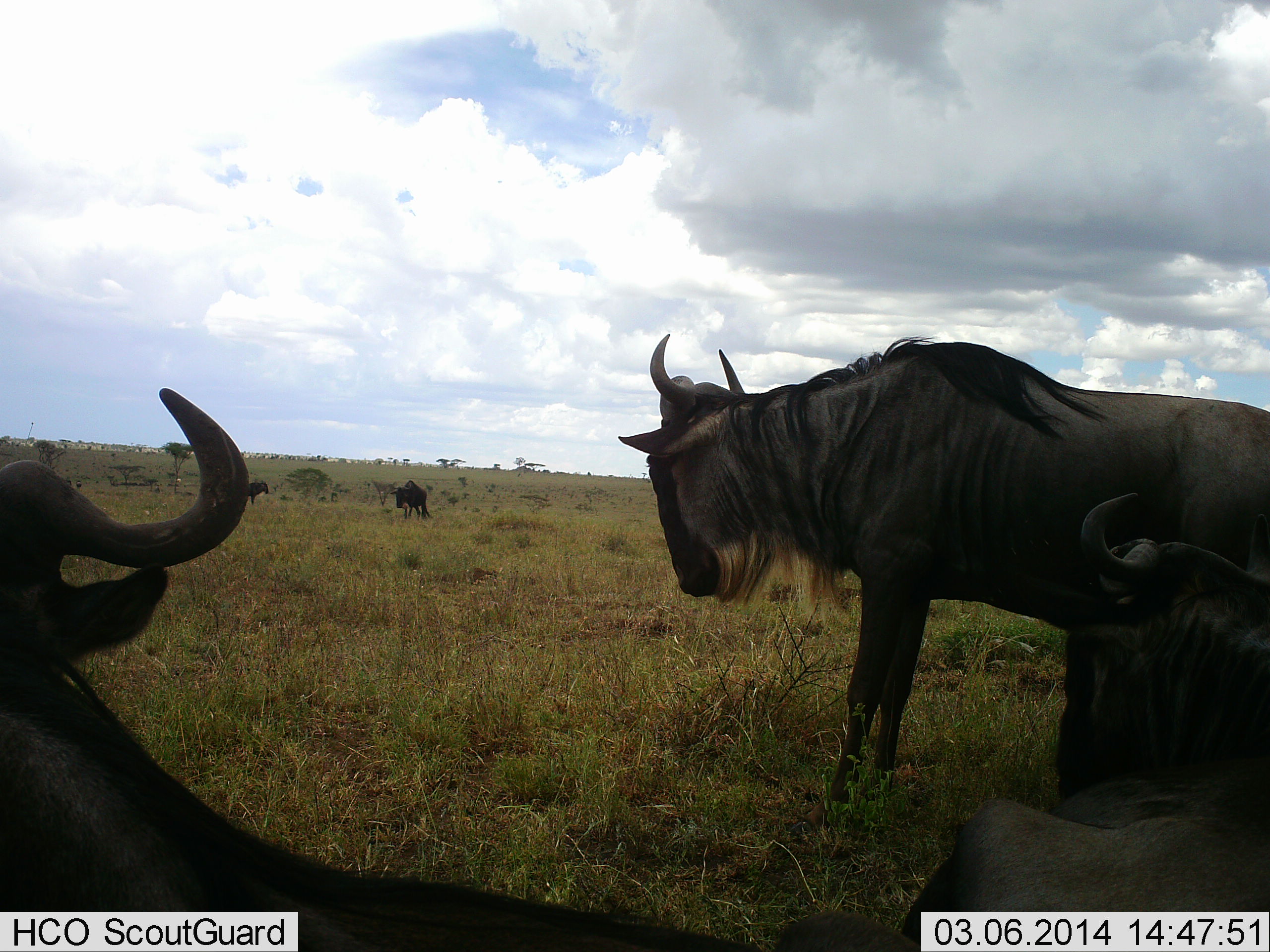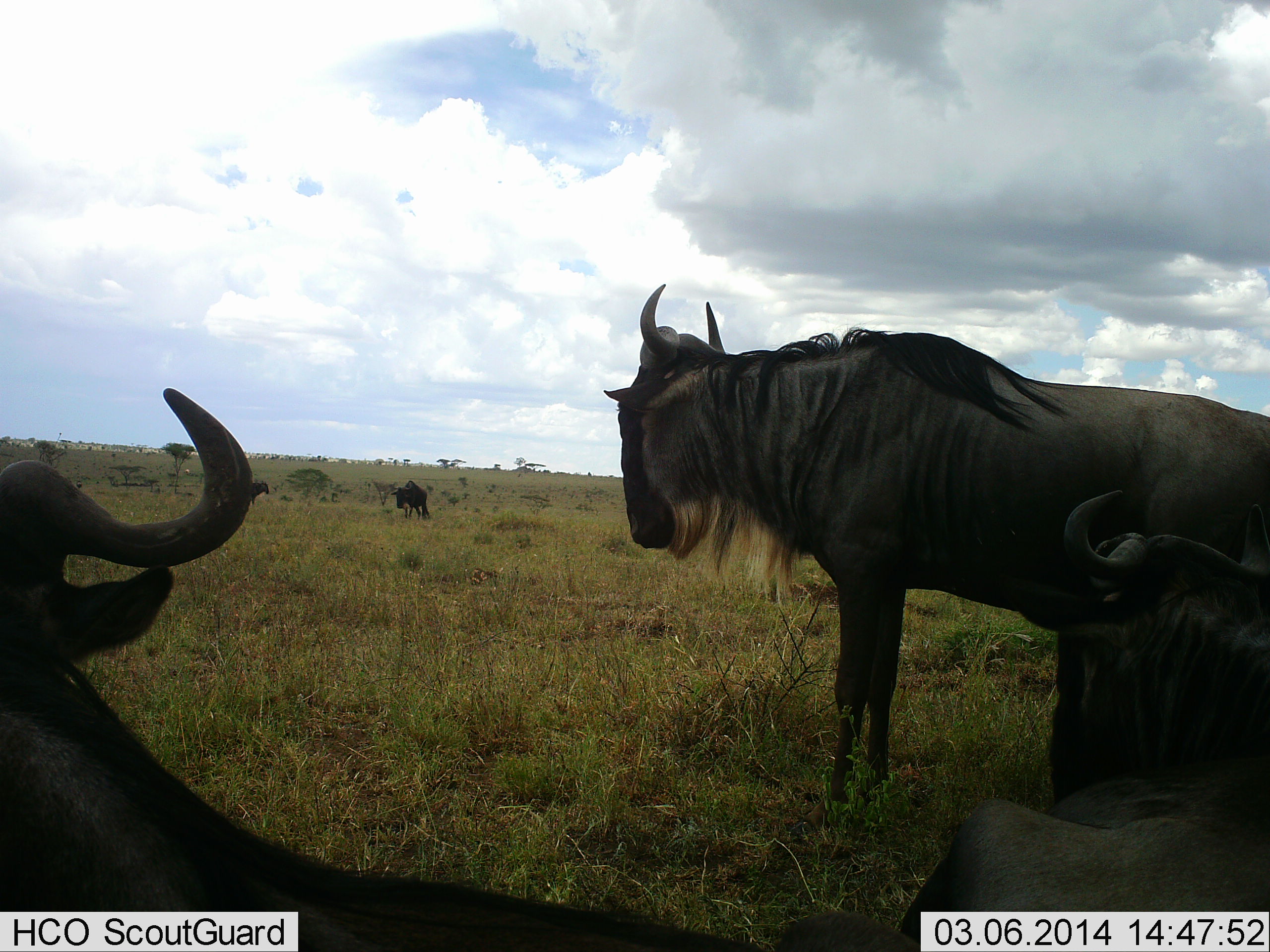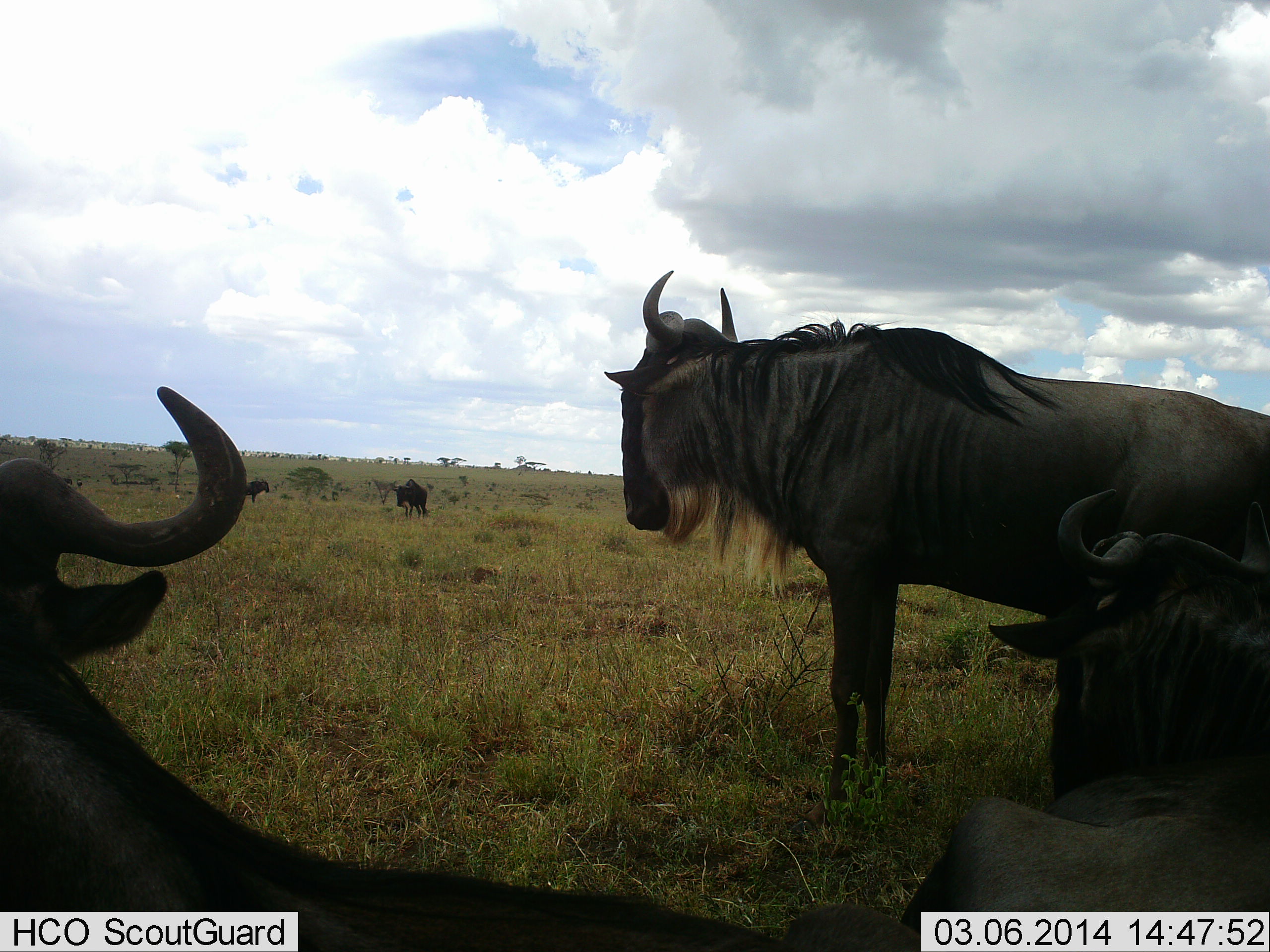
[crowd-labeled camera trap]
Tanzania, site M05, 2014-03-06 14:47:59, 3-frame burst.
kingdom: Animalia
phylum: Chordata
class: Mammalia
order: Artiodactyla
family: Bovidae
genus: Connochaetes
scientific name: Connochaetes taurinus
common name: blue wildebeest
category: wildebeest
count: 4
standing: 81%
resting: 73%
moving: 6%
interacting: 3%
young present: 0%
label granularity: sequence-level